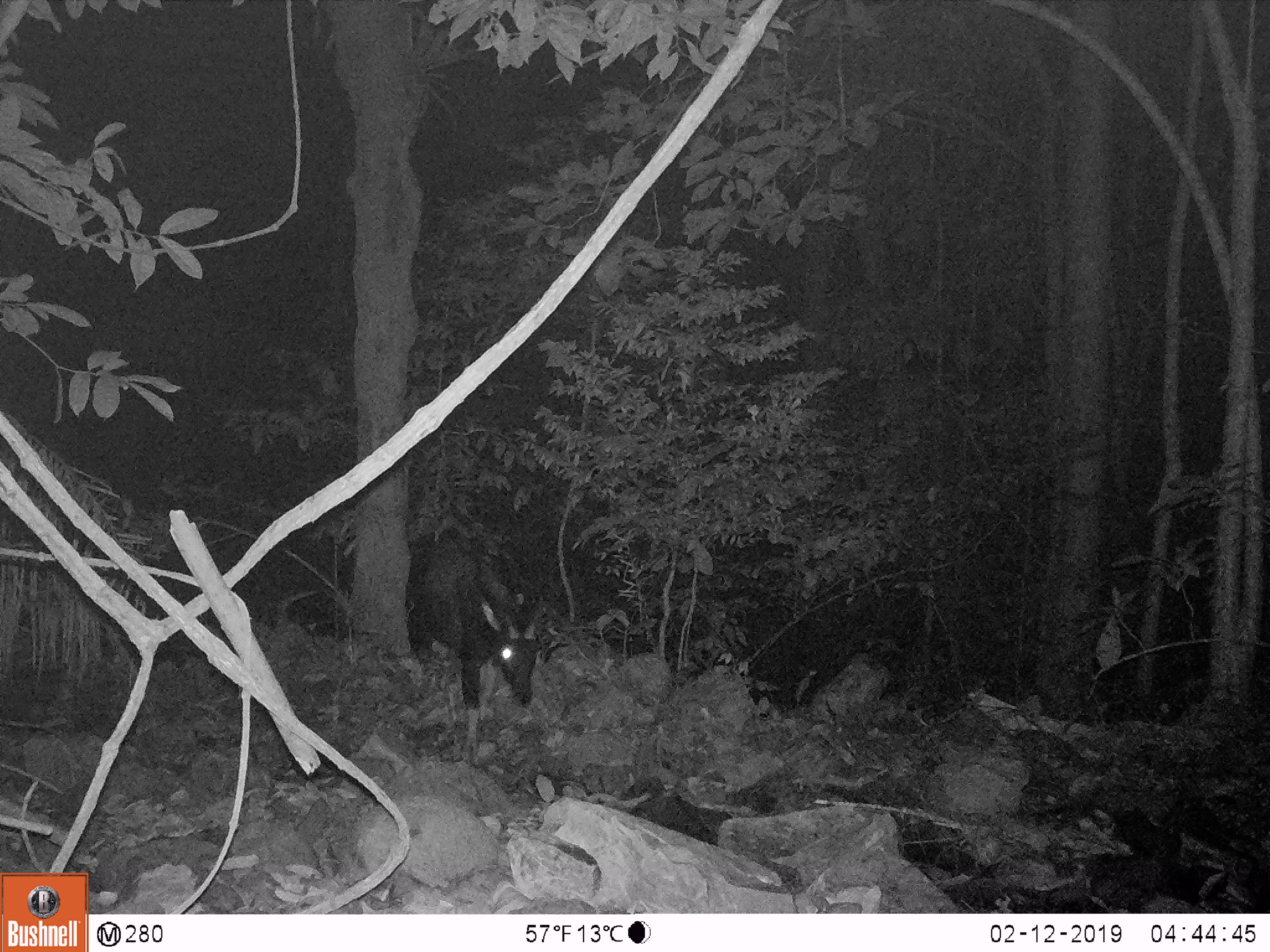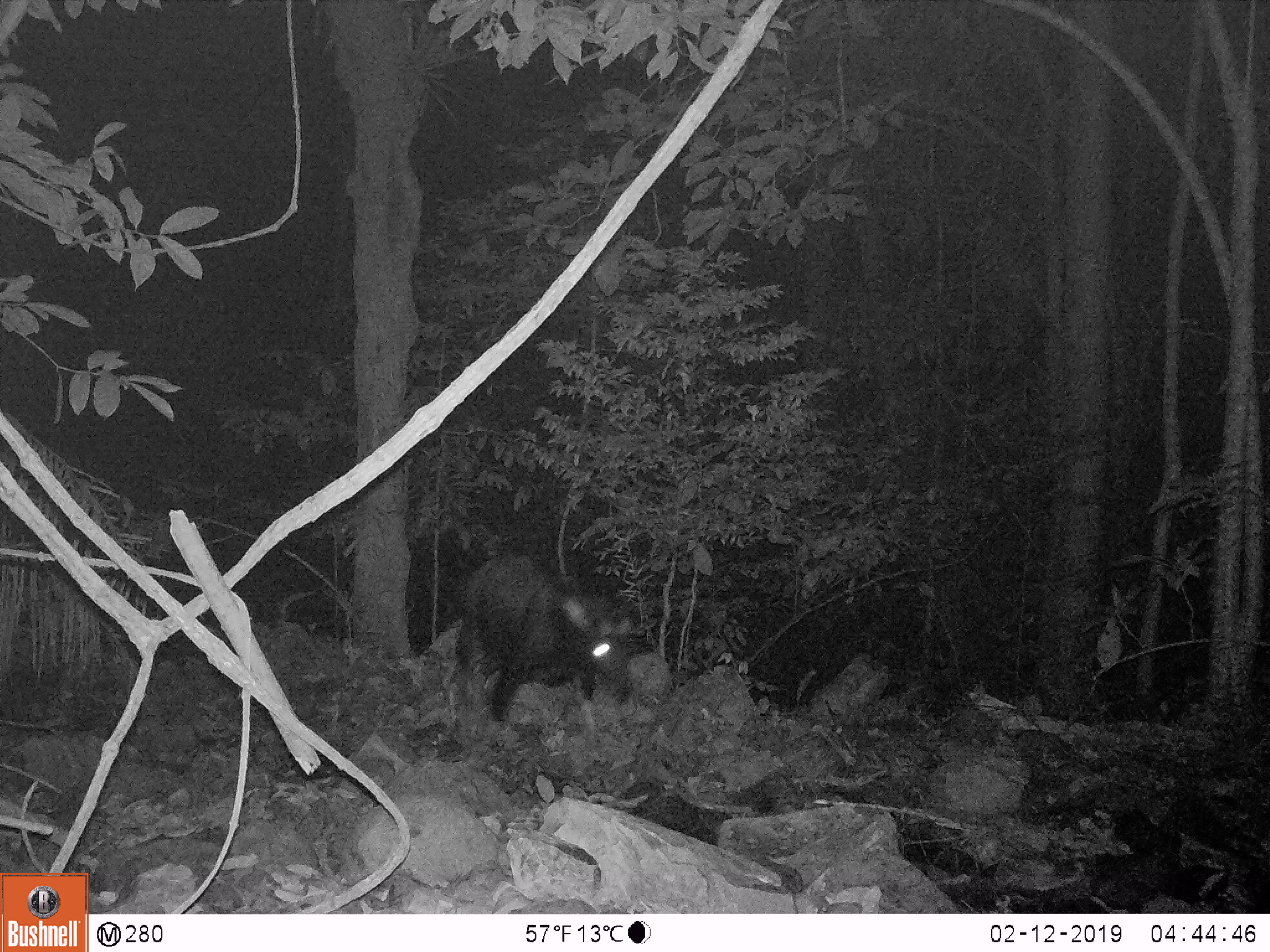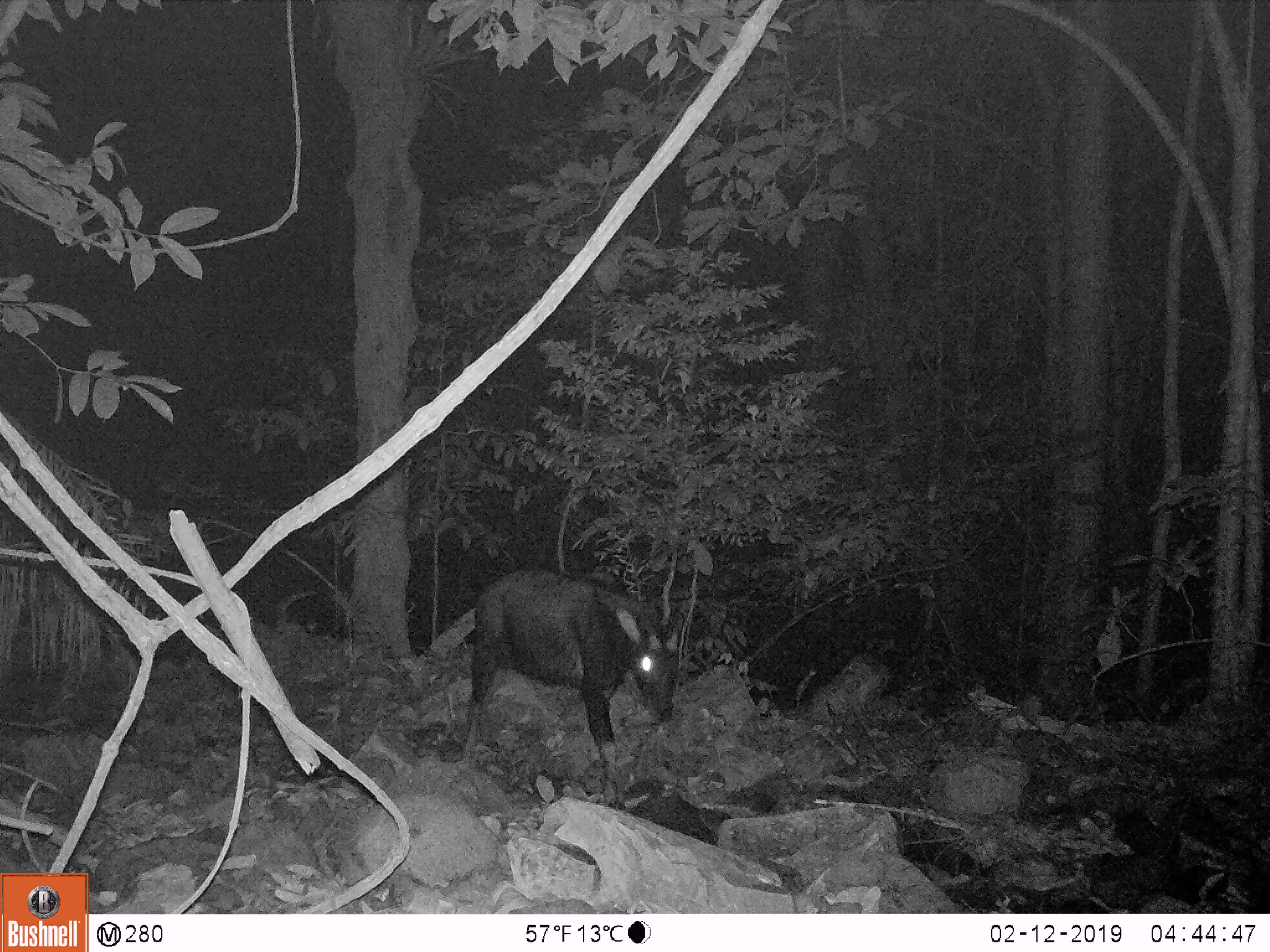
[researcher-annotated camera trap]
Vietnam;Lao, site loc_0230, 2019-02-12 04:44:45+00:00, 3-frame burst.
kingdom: Animalia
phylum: Chordata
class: Mammalia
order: Artiodactyla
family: Bovidae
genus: Capricornis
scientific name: Capricornis sumatraensis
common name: chinese serow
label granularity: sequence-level